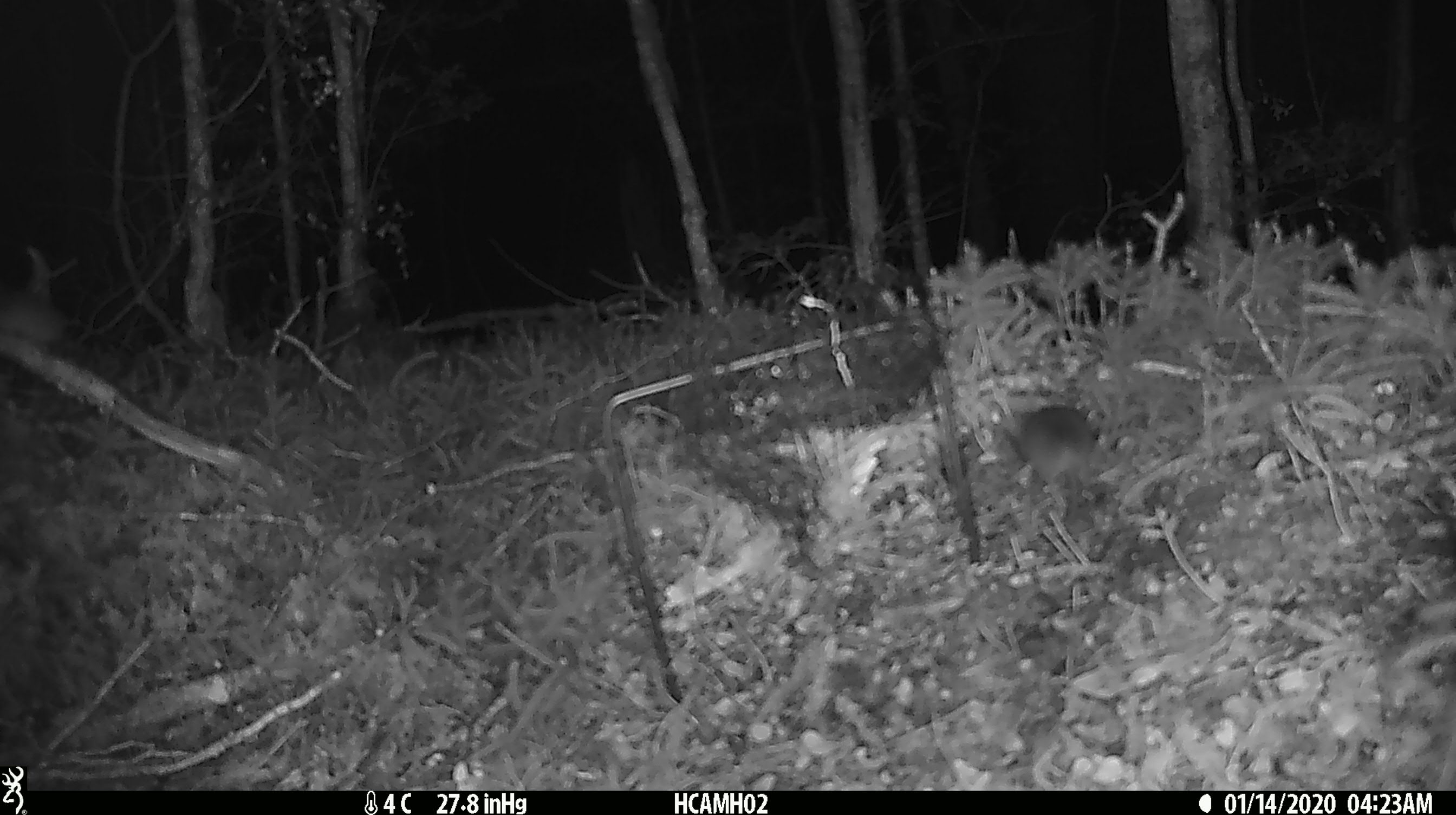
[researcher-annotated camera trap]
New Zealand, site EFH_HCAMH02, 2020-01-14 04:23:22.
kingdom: Animalia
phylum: Chordata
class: Mammalia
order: Rodentia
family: Muridae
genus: Mus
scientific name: Mus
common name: mouse